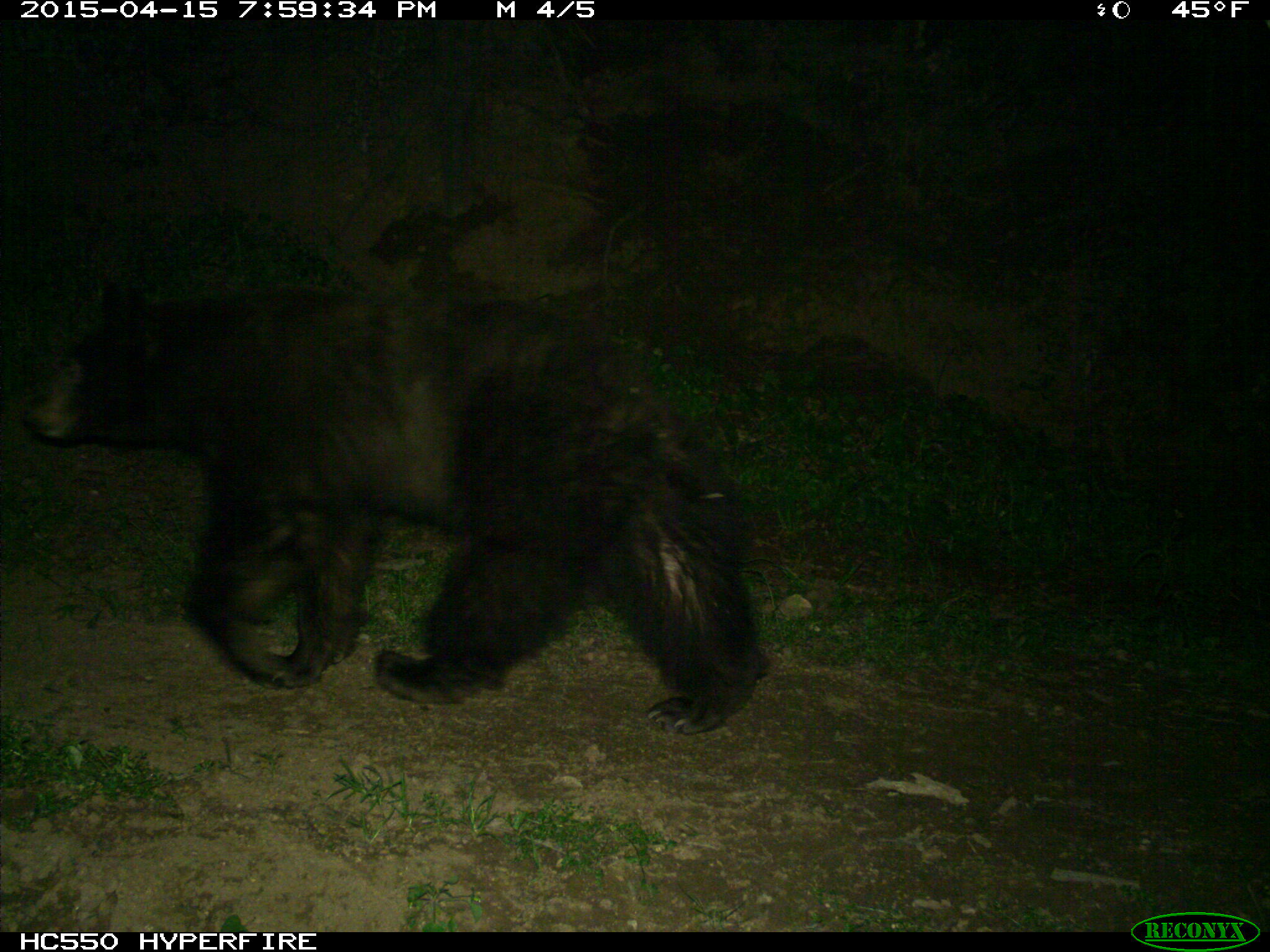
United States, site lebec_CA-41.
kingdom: Animalia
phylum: Chordata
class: Mammalia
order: Carnivora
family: Ursidae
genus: Ursus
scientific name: Ursus americanus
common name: american black bear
Ursus americanus (american black bear).